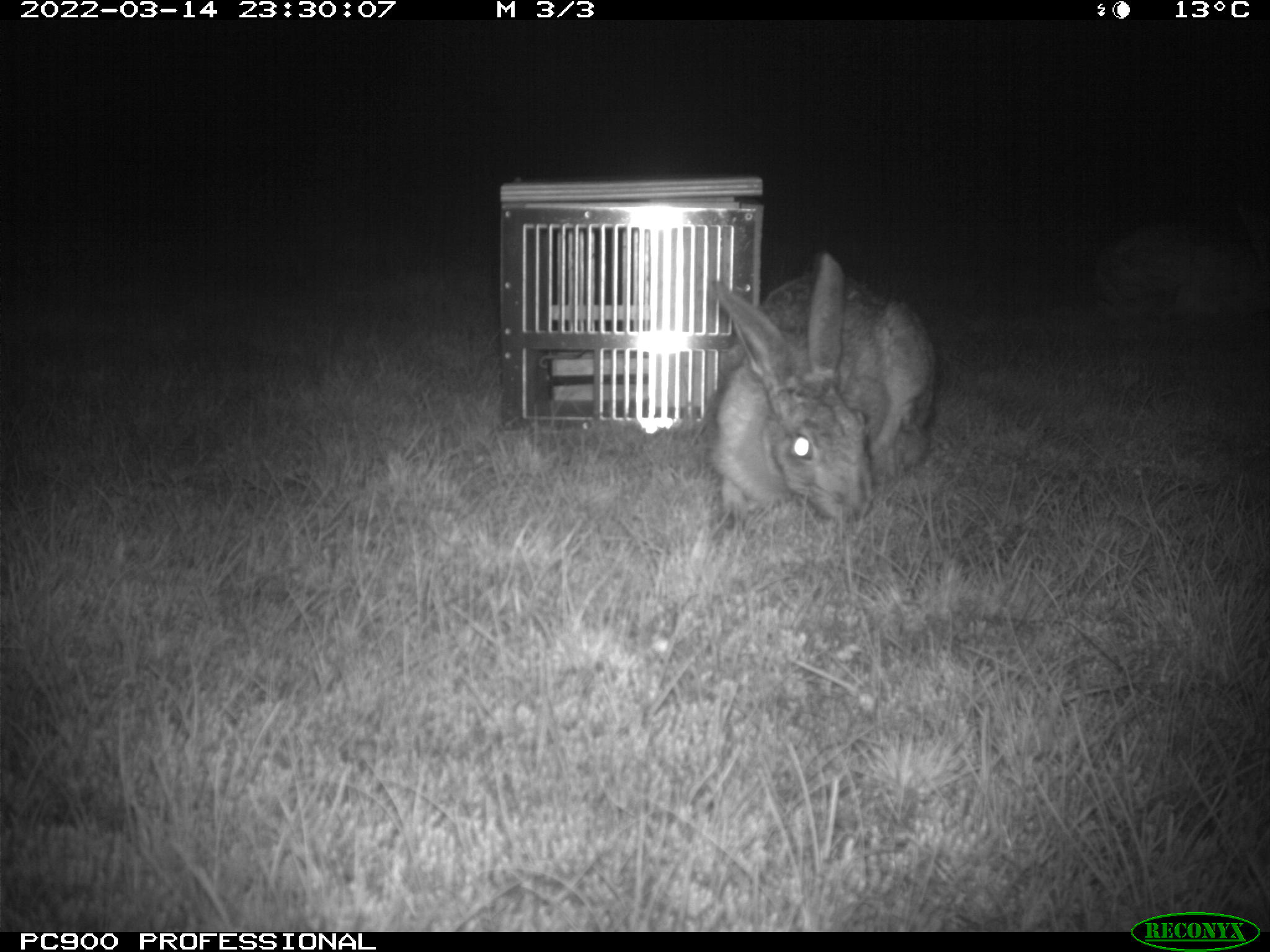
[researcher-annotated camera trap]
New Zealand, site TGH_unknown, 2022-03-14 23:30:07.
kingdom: Animalia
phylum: Chordata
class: Mammalia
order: Lagomorpha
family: Leporidae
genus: Lepus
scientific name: Lepus europaeus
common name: brown hare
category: hare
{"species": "hare (brown hare) (Lepus europaeus)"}